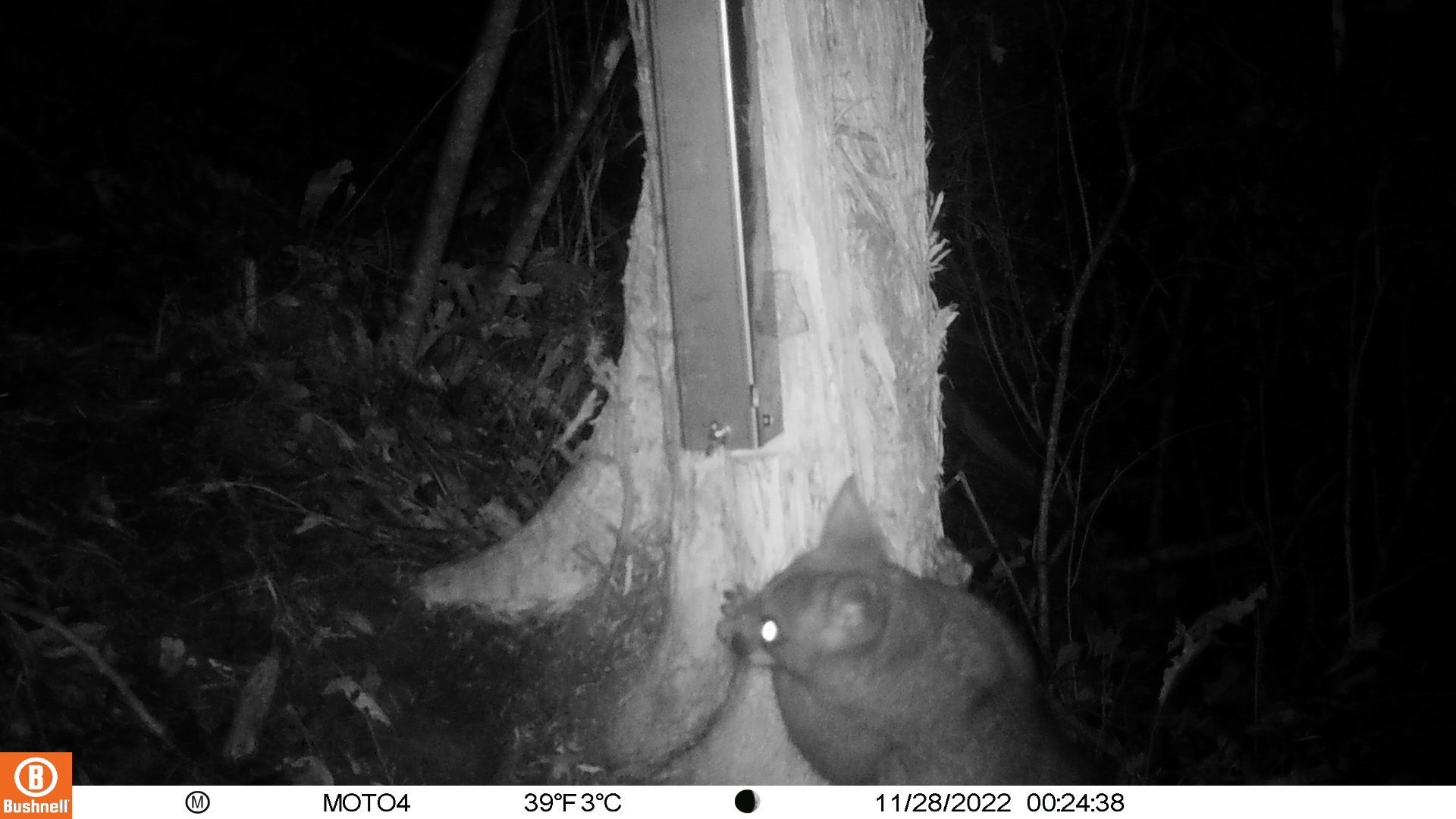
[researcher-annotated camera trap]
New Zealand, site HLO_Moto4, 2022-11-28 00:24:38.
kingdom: Animalia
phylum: Chordata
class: Mammalia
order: Diprotodontia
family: Phalangeridae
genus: Trichosurus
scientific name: Trichosurus vulpecula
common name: common brushtail possum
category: possum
Possum (common brushtail possum) (Trichosurus vulpecula).